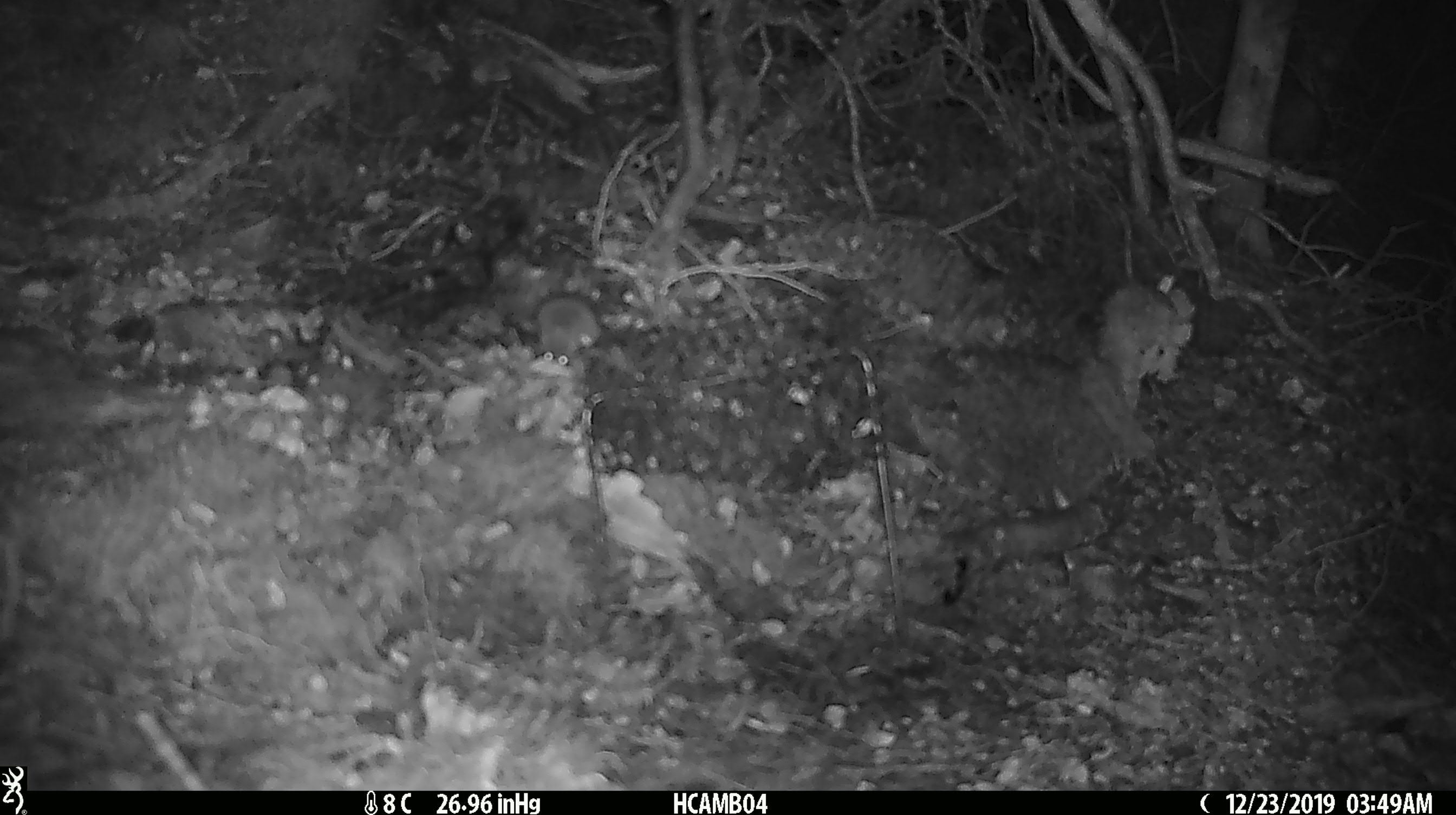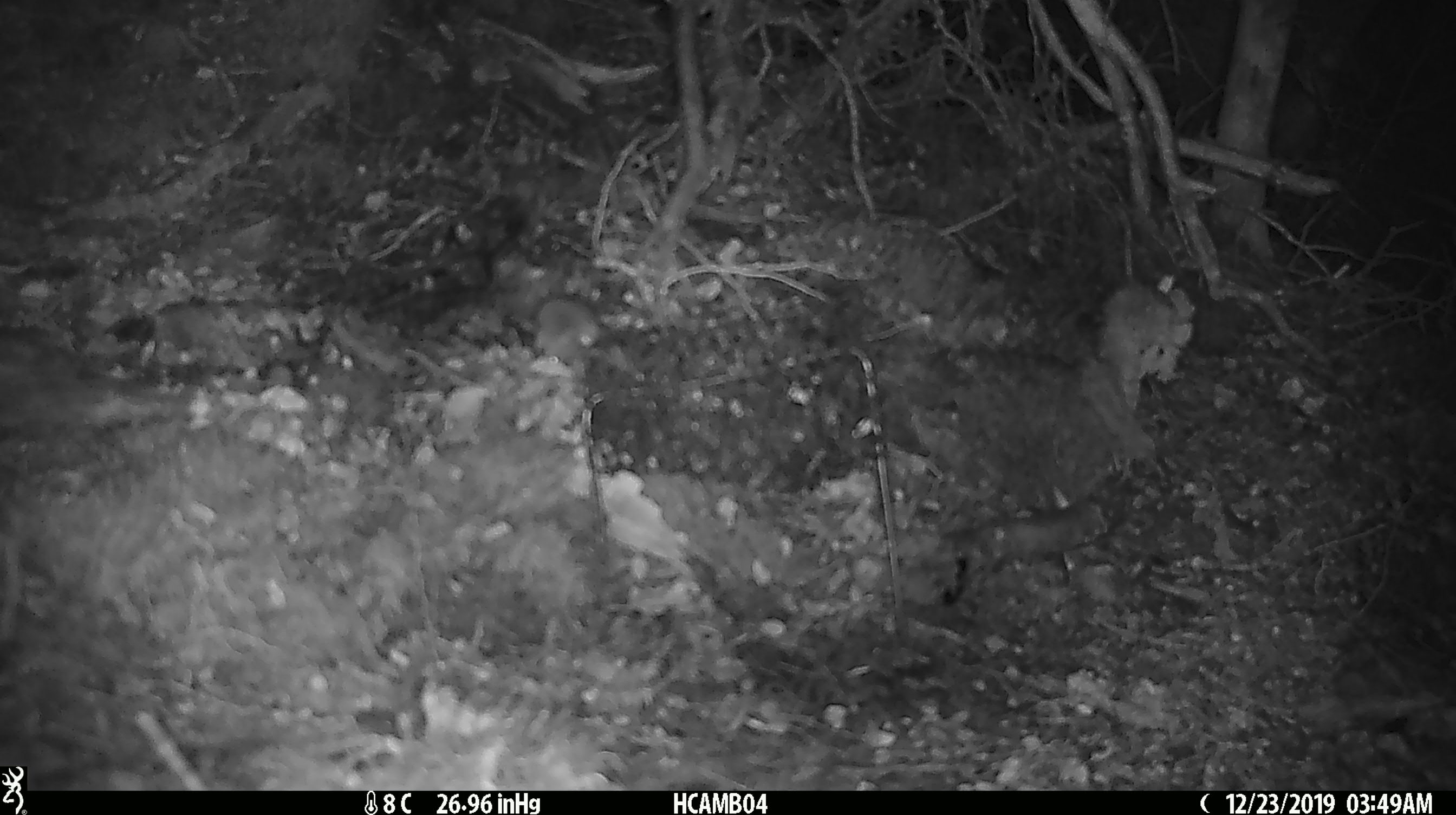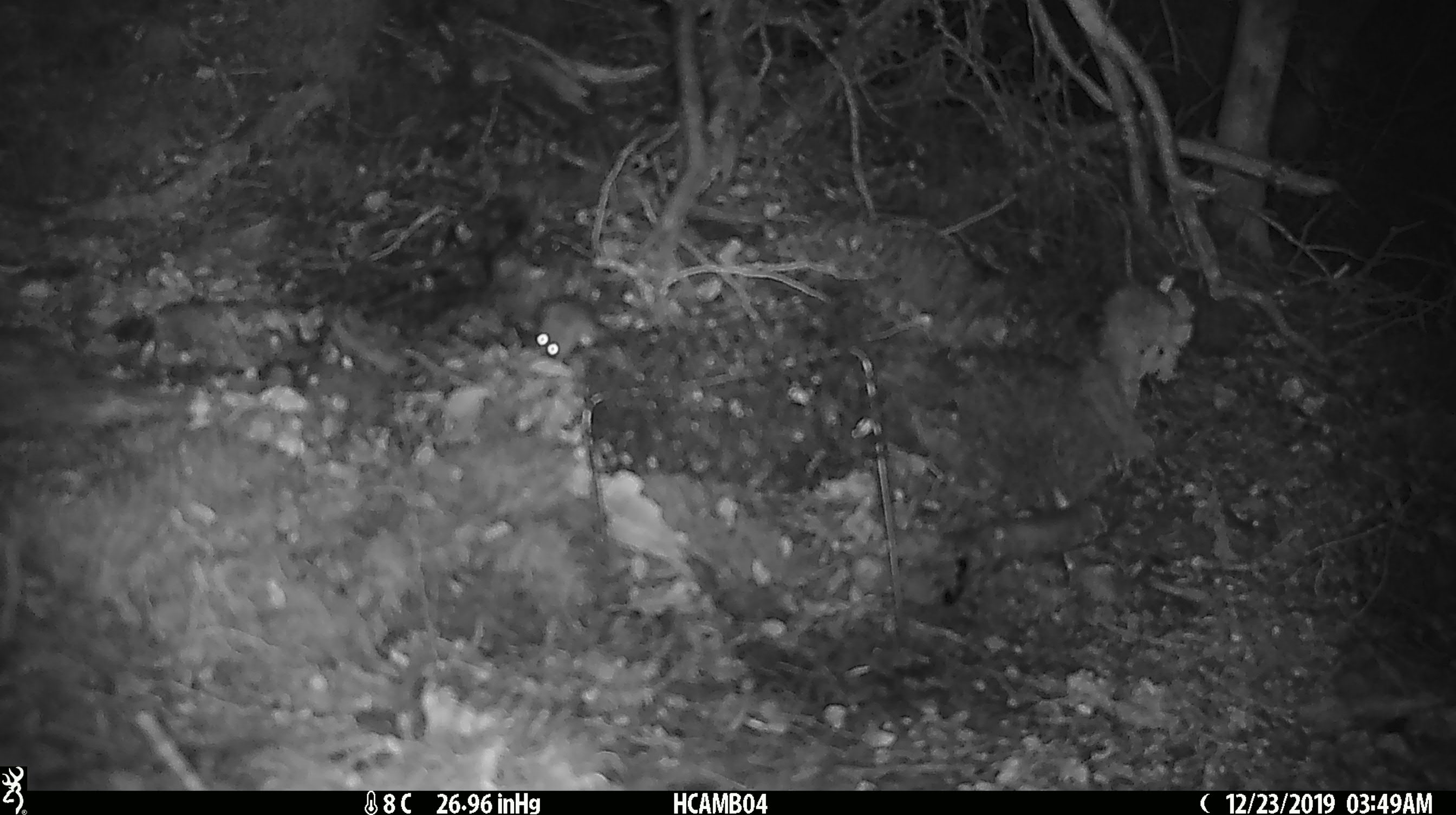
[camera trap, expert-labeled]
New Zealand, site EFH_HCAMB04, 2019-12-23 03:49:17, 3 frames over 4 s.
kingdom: Animalia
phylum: Chordata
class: Mammalia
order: Rodentia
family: Muridae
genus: Mus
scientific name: Mus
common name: mouse